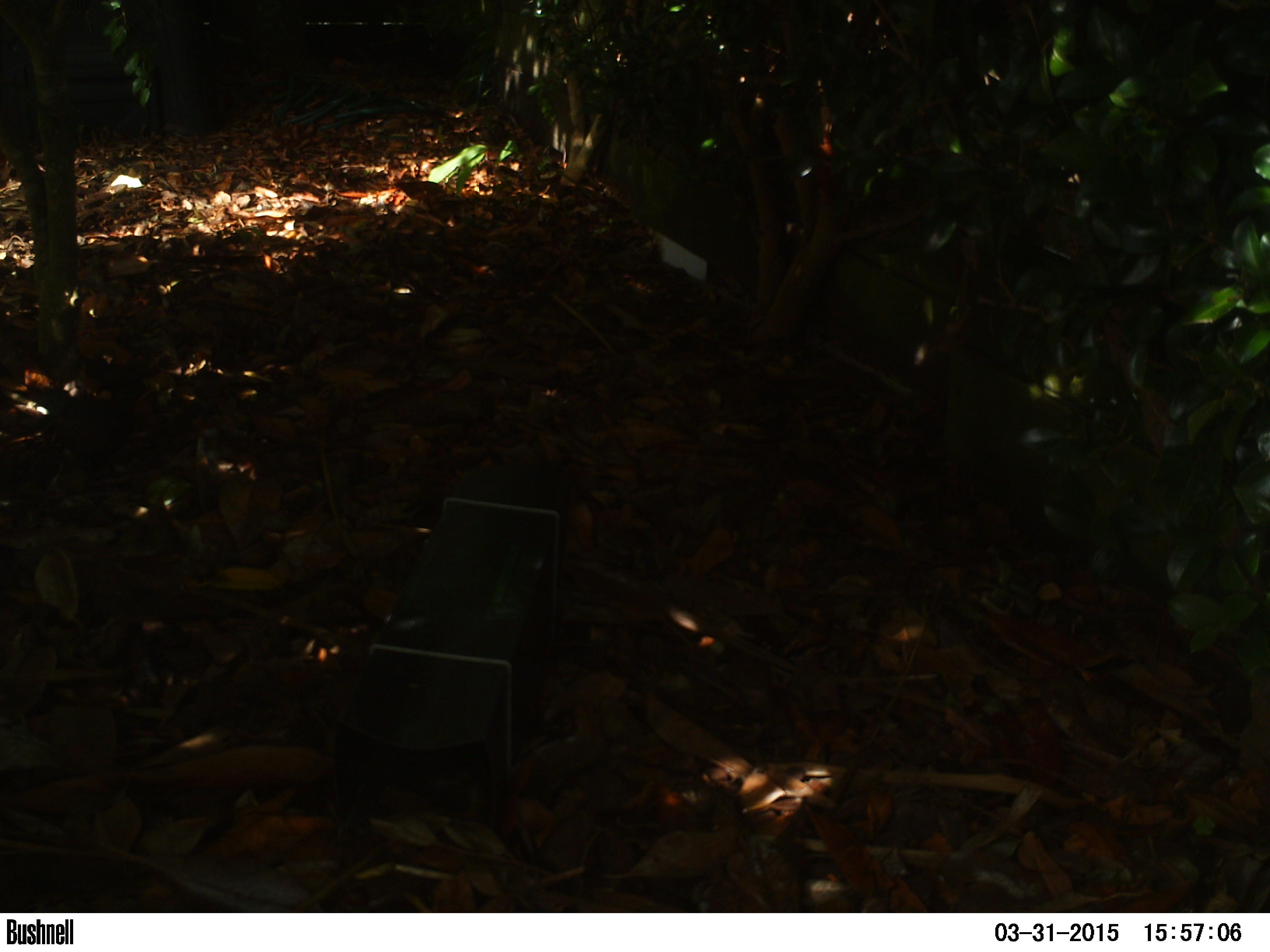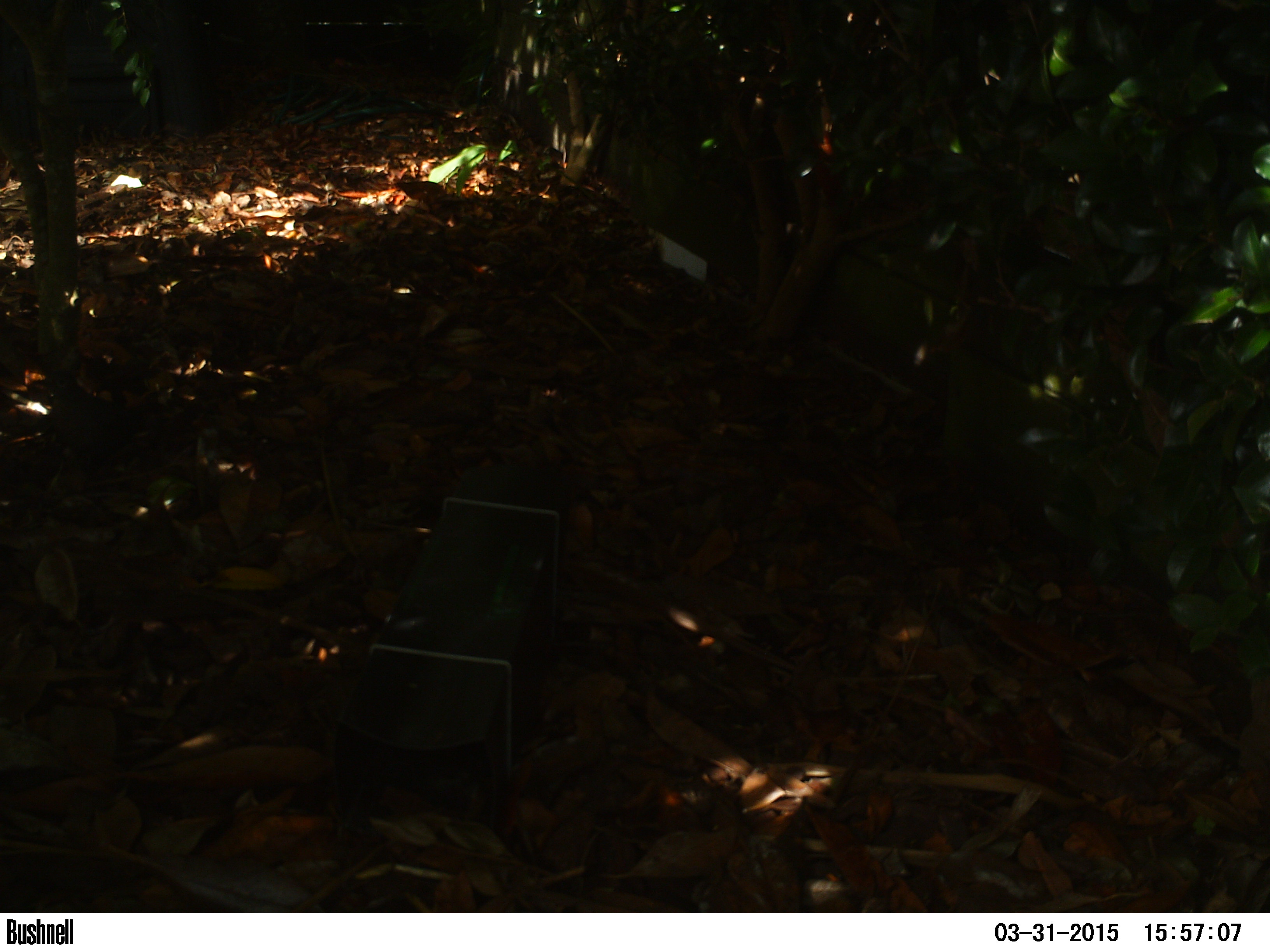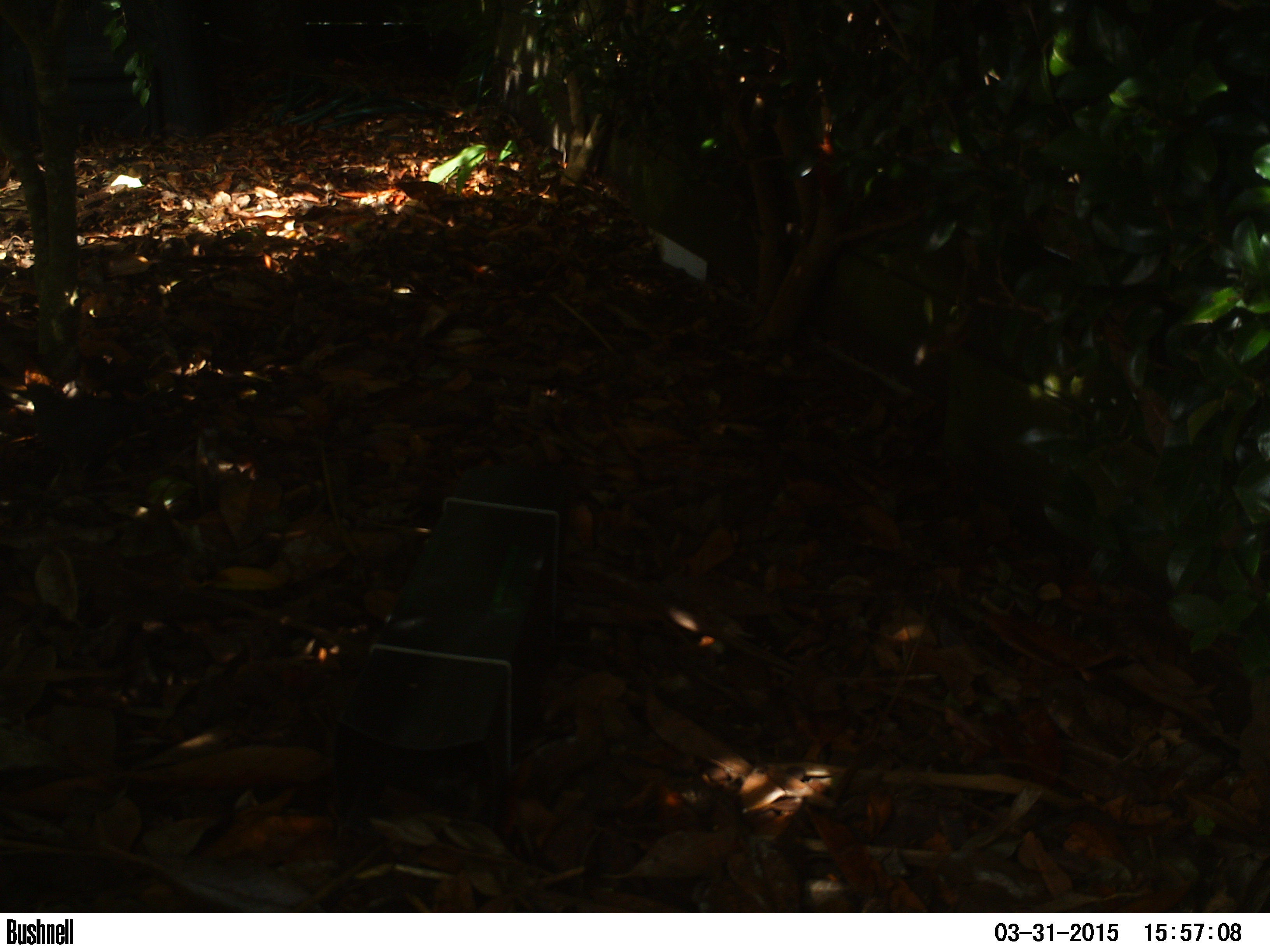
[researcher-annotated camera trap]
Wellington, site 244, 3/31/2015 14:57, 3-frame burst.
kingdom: Animalia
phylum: Chordata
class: Aves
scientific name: Aves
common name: bird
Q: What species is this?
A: Bird (Aves).